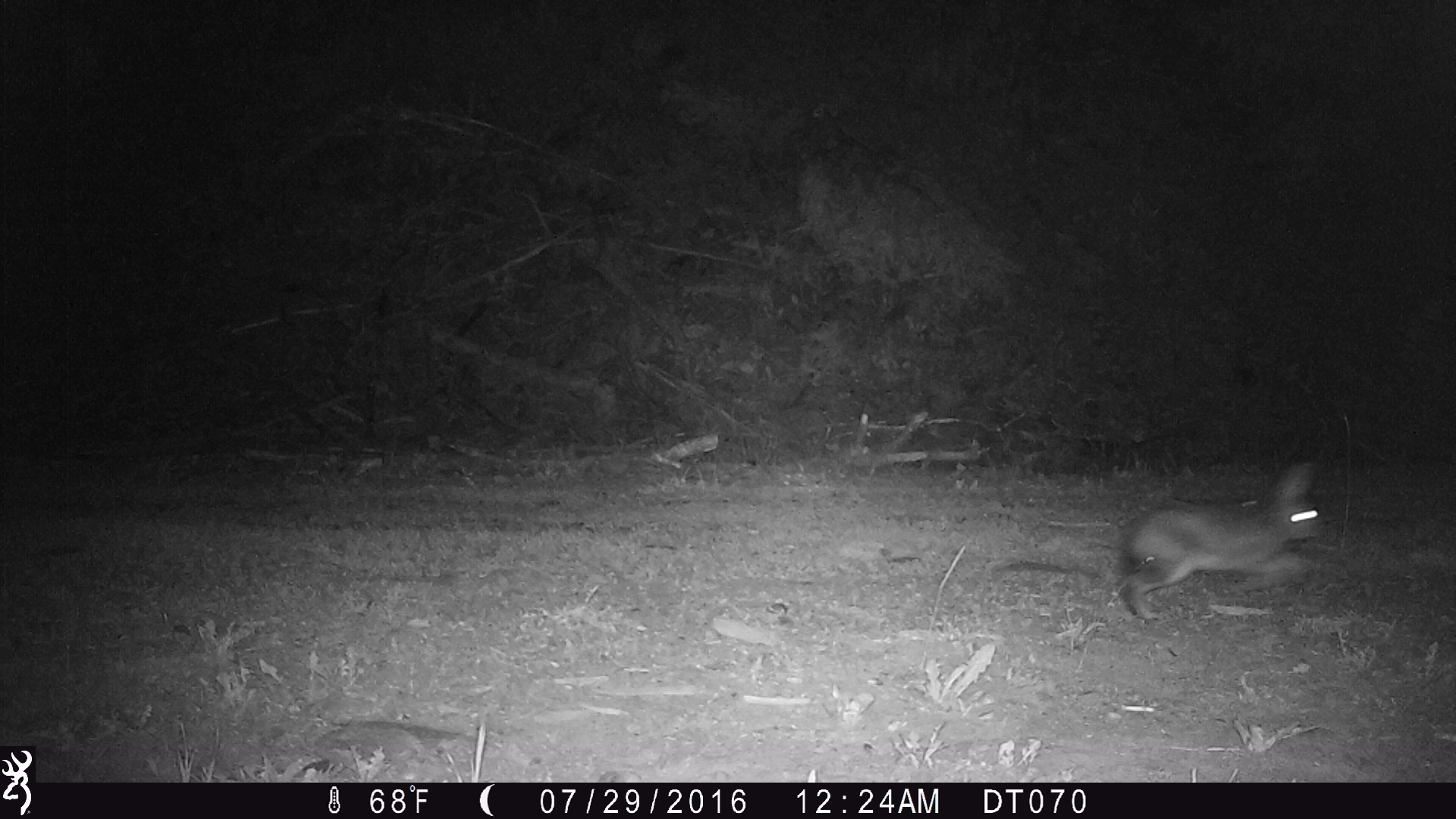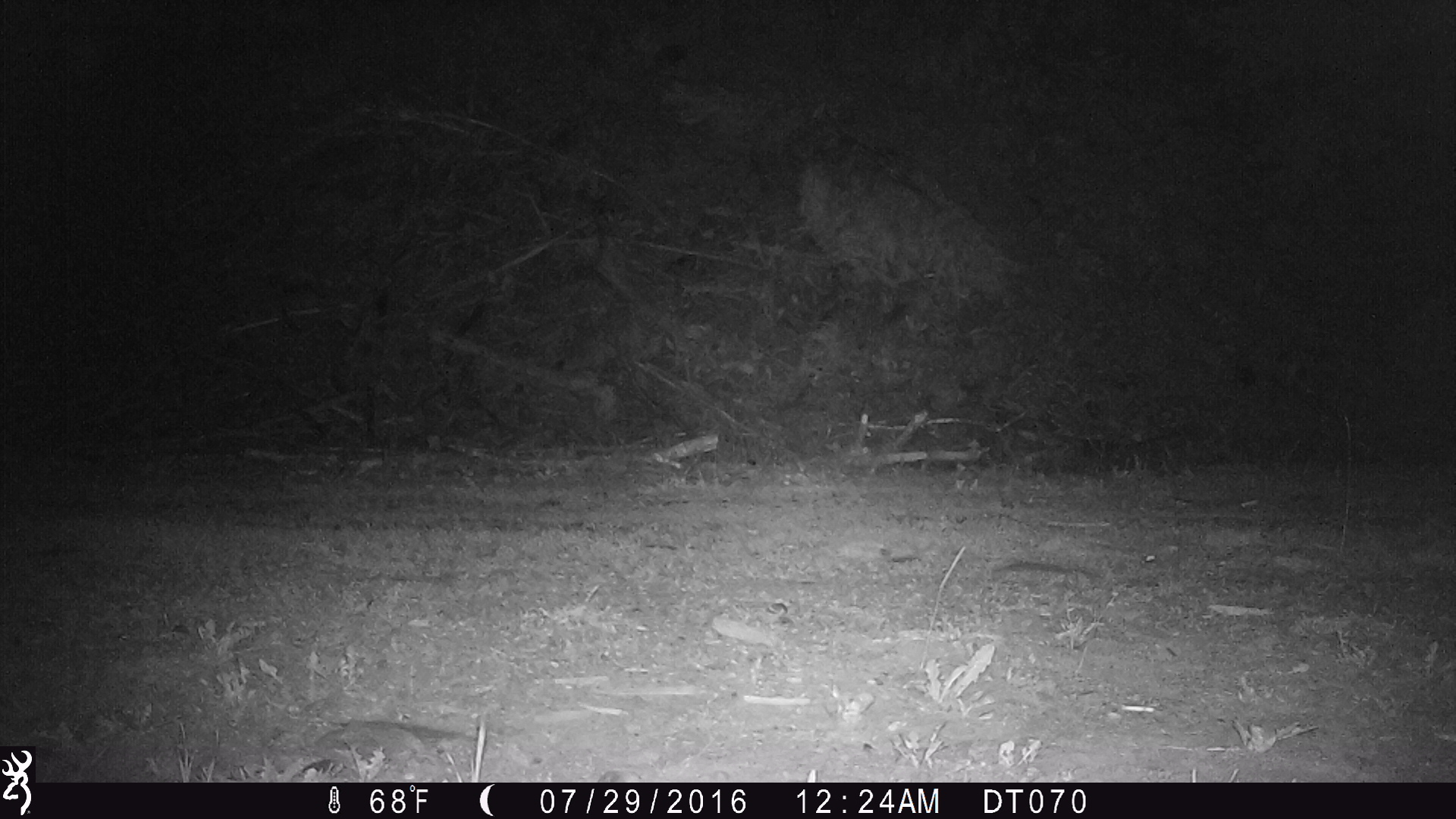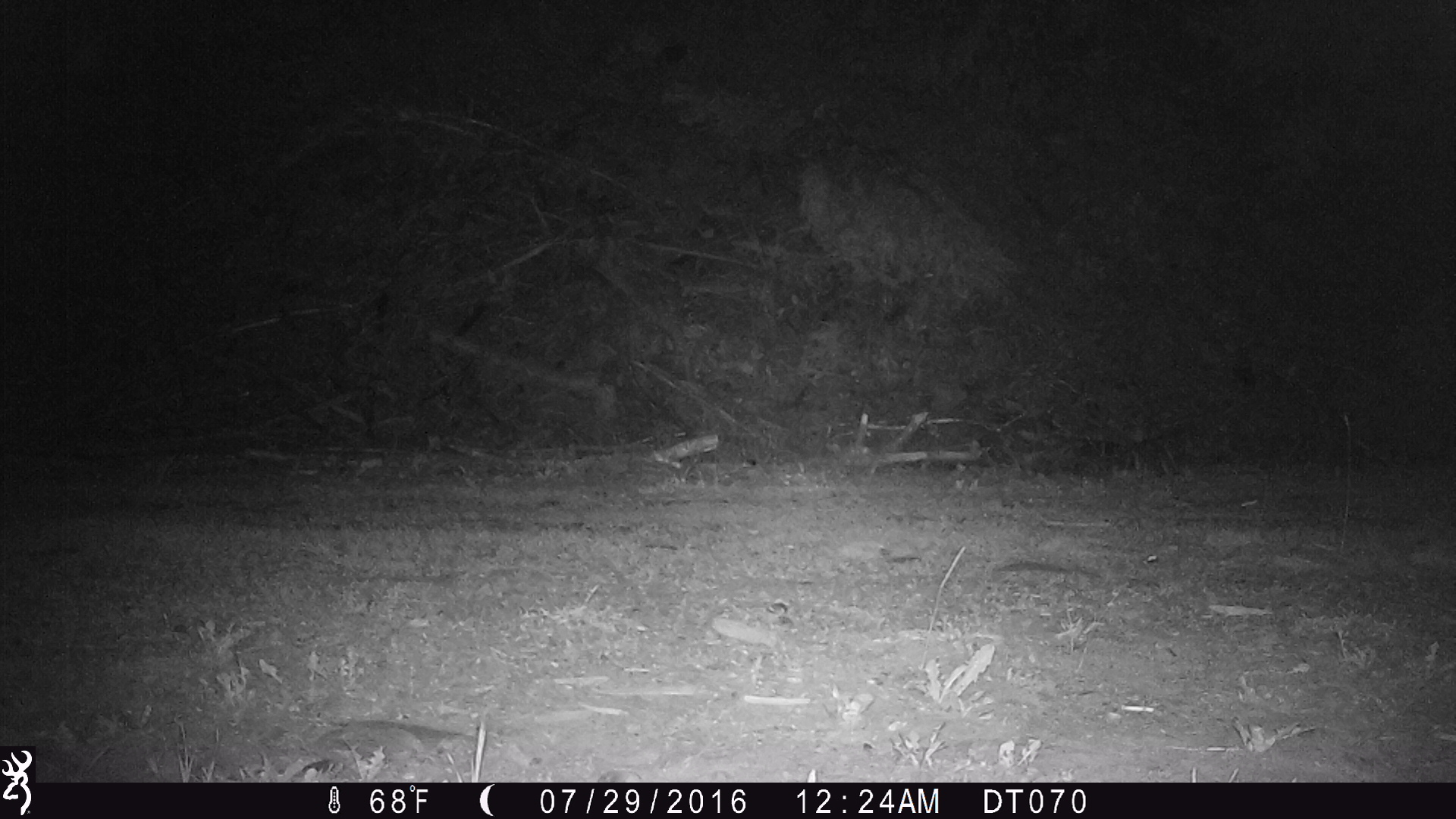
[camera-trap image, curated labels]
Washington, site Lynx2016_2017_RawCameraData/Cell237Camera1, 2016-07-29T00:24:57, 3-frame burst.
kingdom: Animalia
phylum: Chordata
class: Mammalia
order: Lagomorpha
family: Leporidae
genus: Lepus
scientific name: Lepus americanus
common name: snowshoe hare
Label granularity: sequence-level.